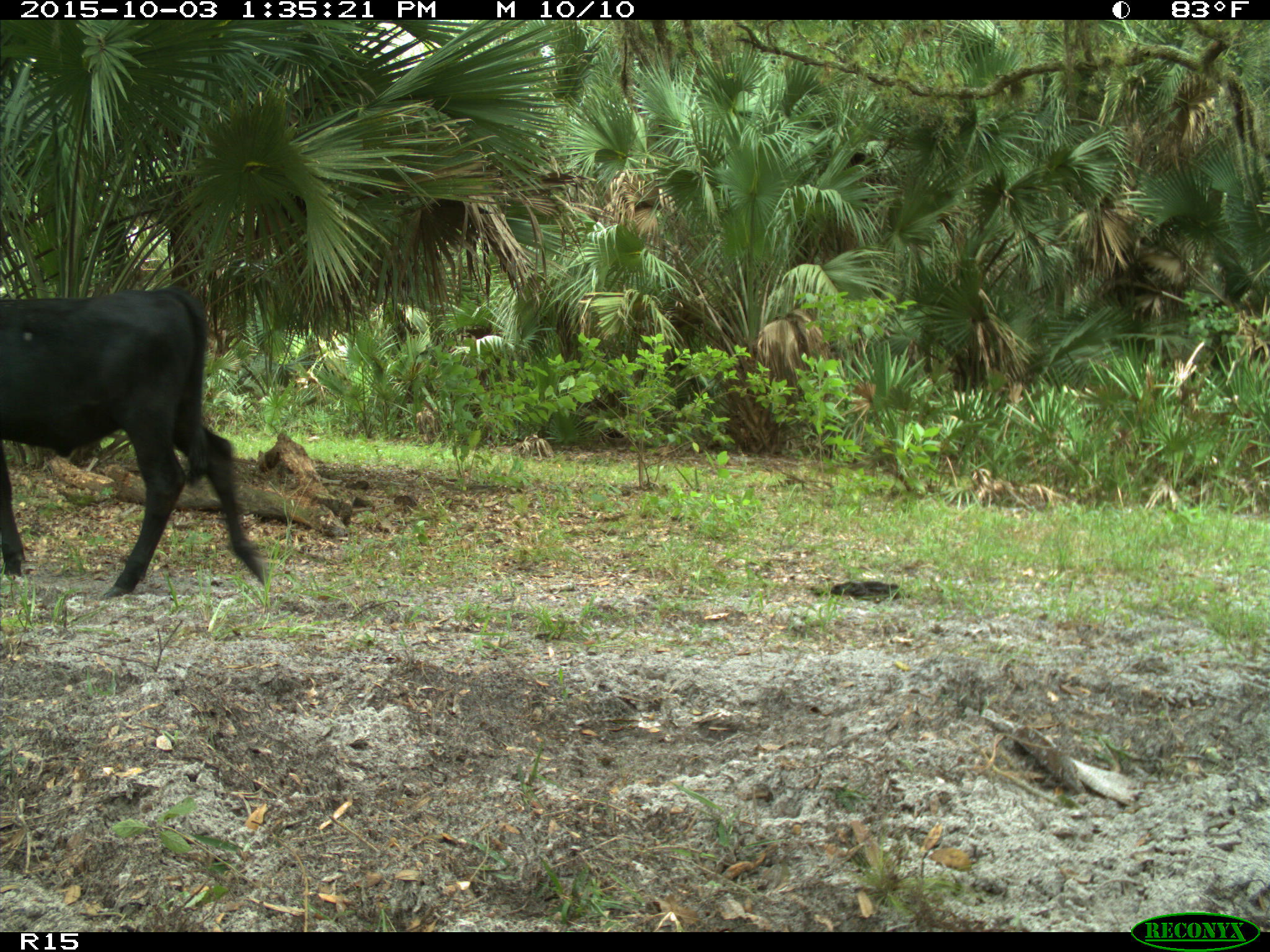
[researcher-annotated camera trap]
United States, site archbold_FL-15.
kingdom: Animalia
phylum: Chordata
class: Mammalia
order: Artiodactyla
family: Bovidae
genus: Bos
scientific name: Bos taurus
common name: domestic cow